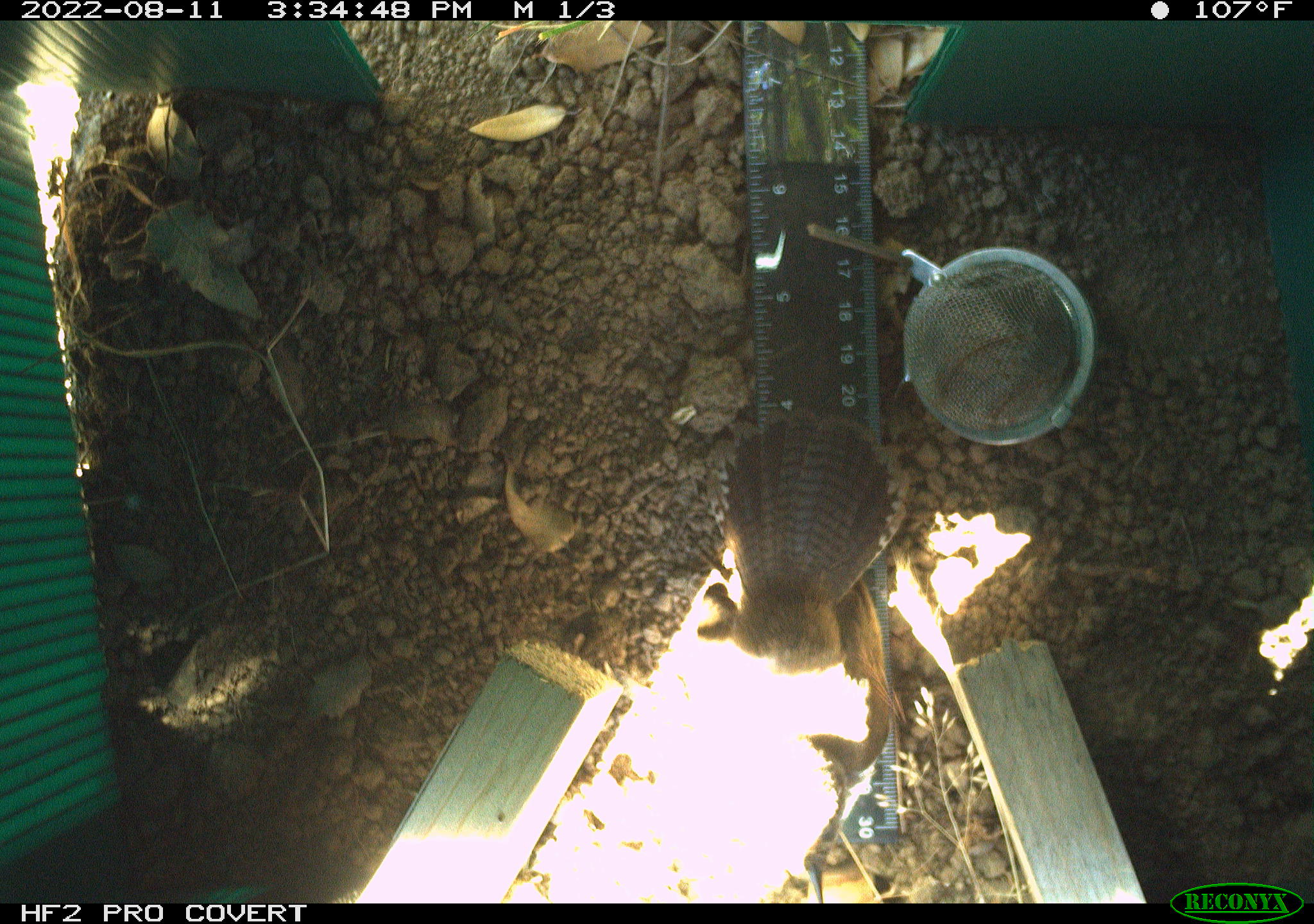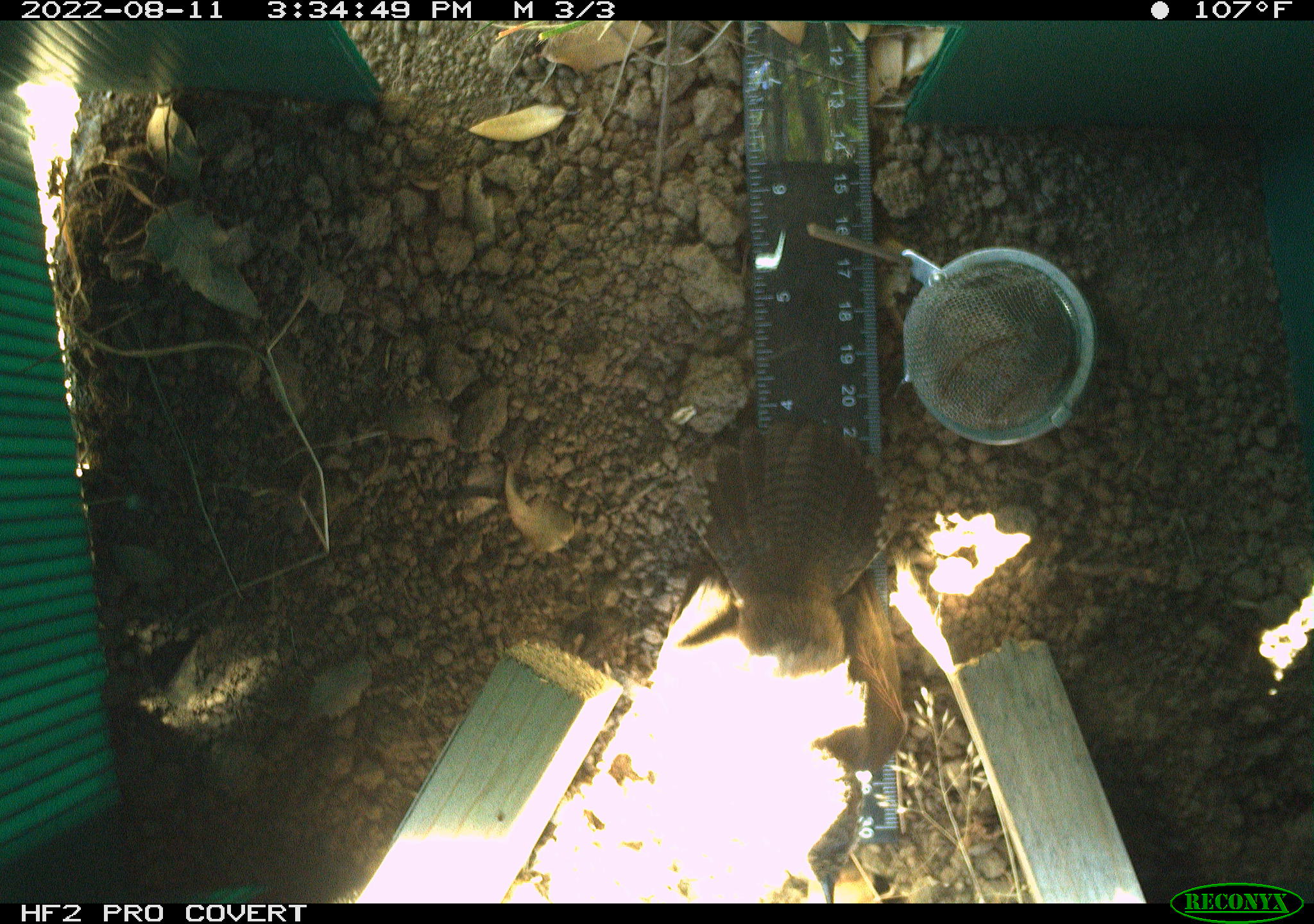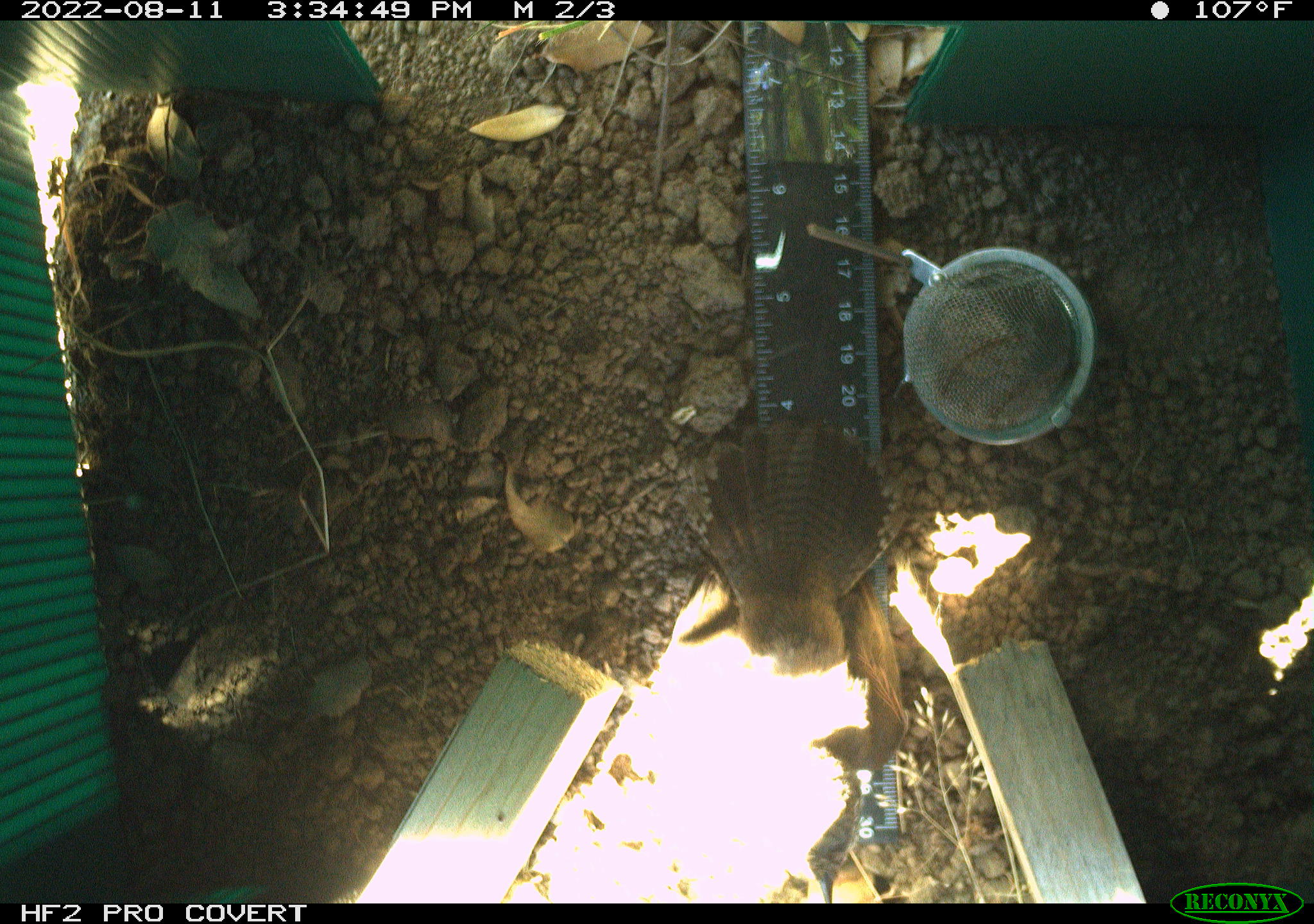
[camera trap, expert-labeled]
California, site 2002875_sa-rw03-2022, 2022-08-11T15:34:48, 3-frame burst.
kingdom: Animalia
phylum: Chordata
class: Aves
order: Passeriformes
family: Troglodytidae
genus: Thryomanes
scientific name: Thryomanes bewickii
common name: bewick's wren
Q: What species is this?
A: Bewick's wren (Thryomanes bewickii).